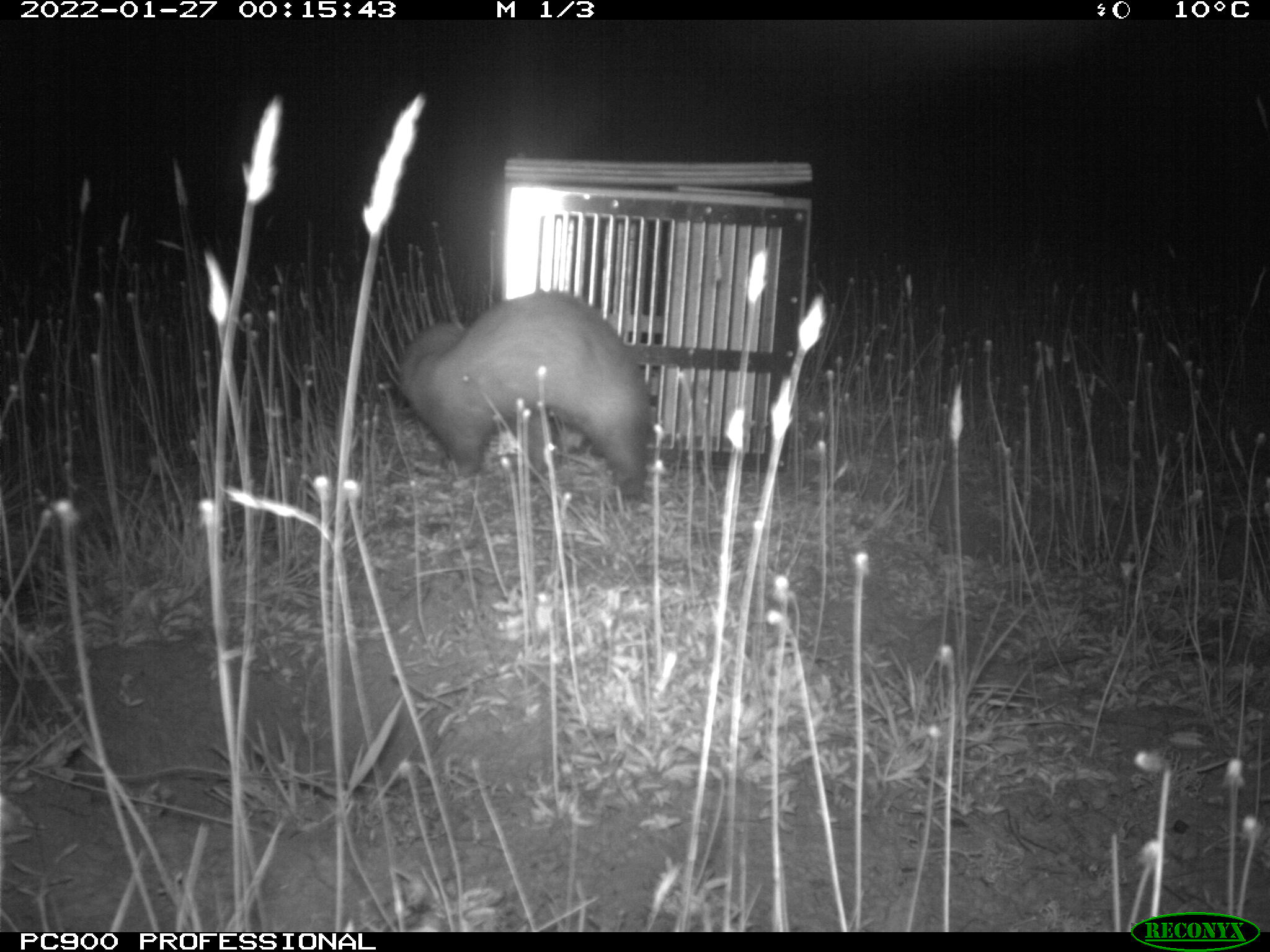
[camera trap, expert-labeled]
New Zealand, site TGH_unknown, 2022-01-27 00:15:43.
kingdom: Animalia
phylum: Chordata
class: Mammalia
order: Carnivora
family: Mustelidae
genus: Mustela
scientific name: Mustela furo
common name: ferret